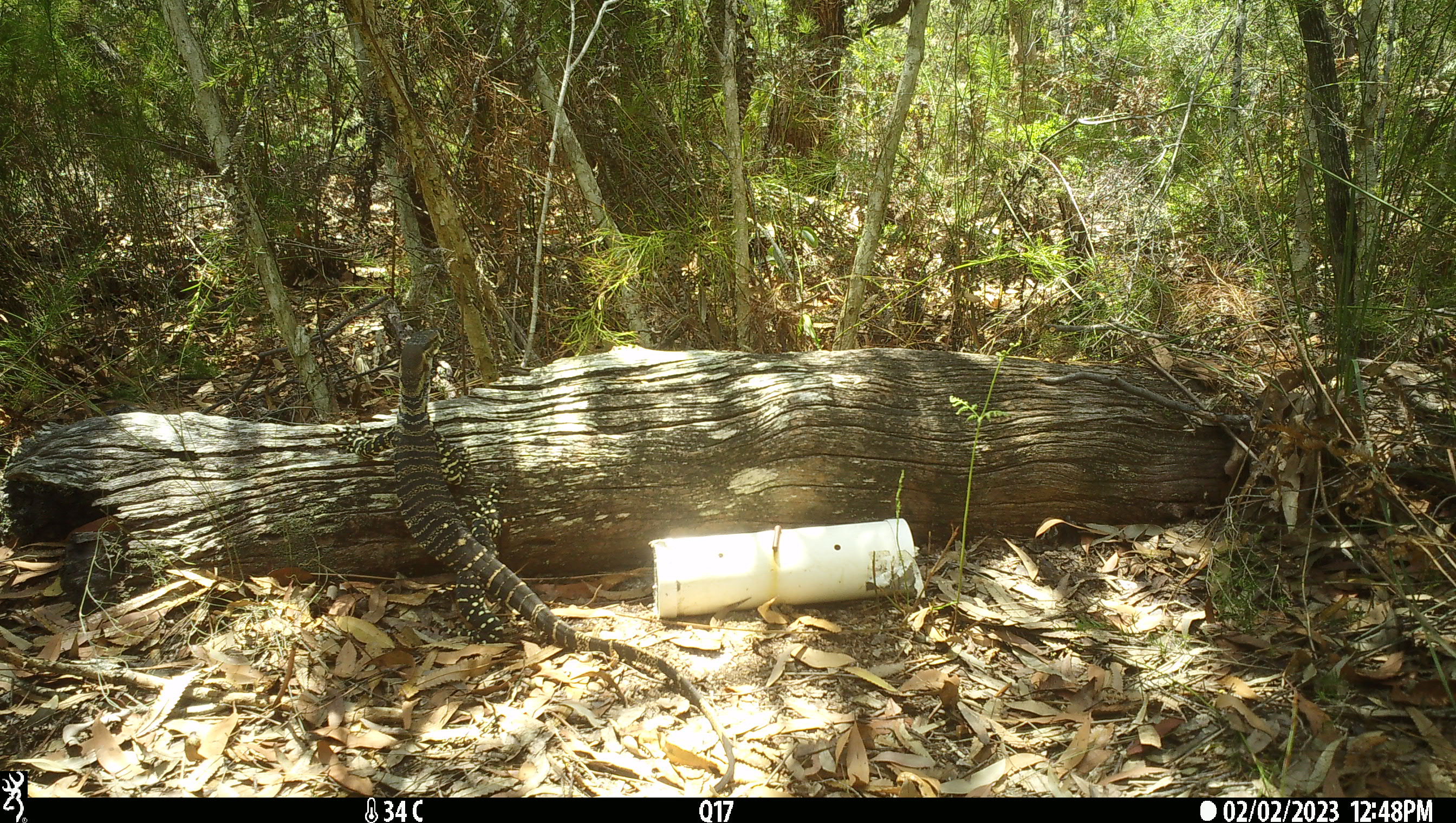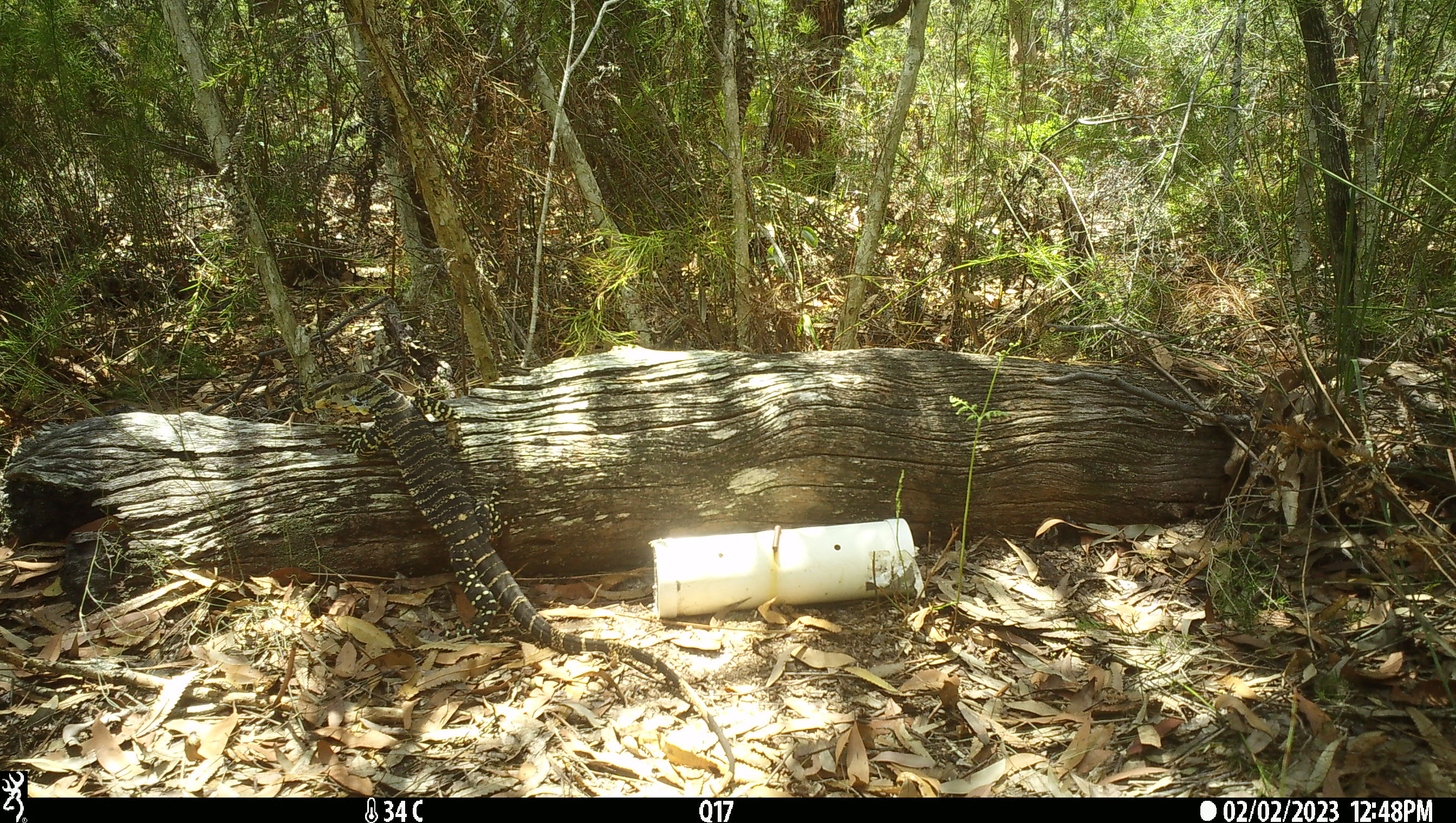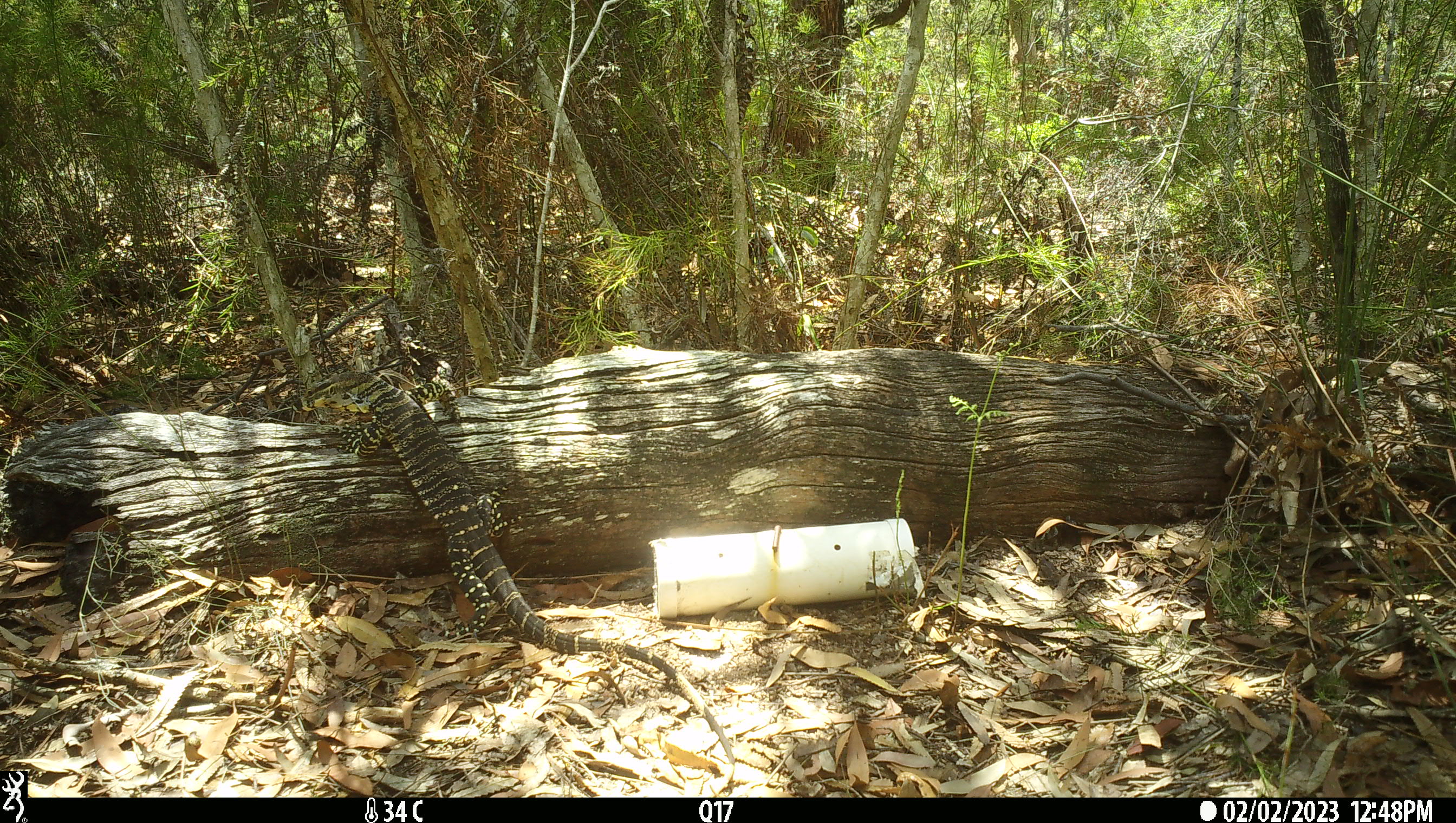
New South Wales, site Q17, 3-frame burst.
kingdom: Animalia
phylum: Chordata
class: Reptilia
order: Squamata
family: Varanidae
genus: Varanus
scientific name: Varanus varius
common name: lace monitor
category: goanna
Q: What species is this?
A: Goanna (lace monitor) (Varanus varius).